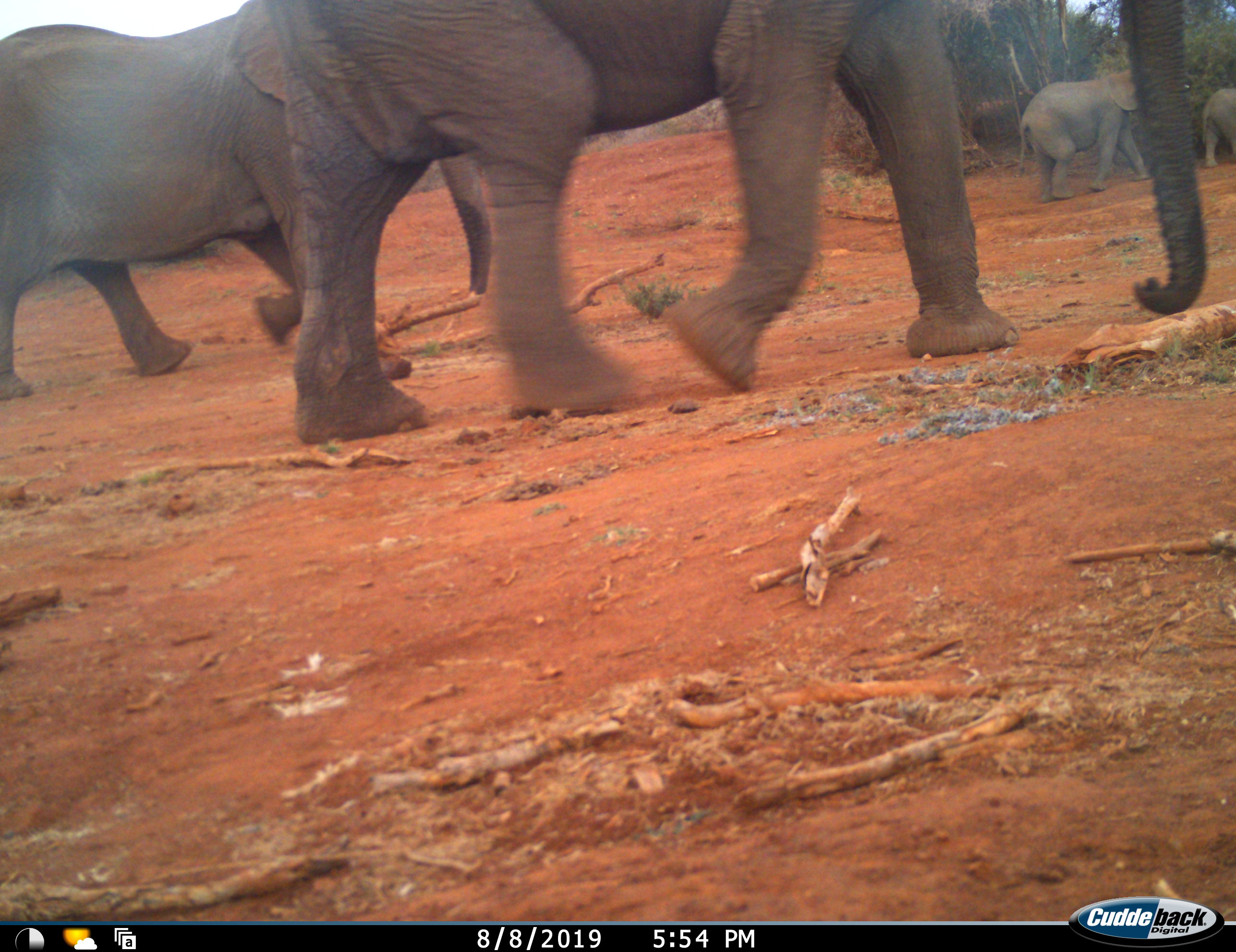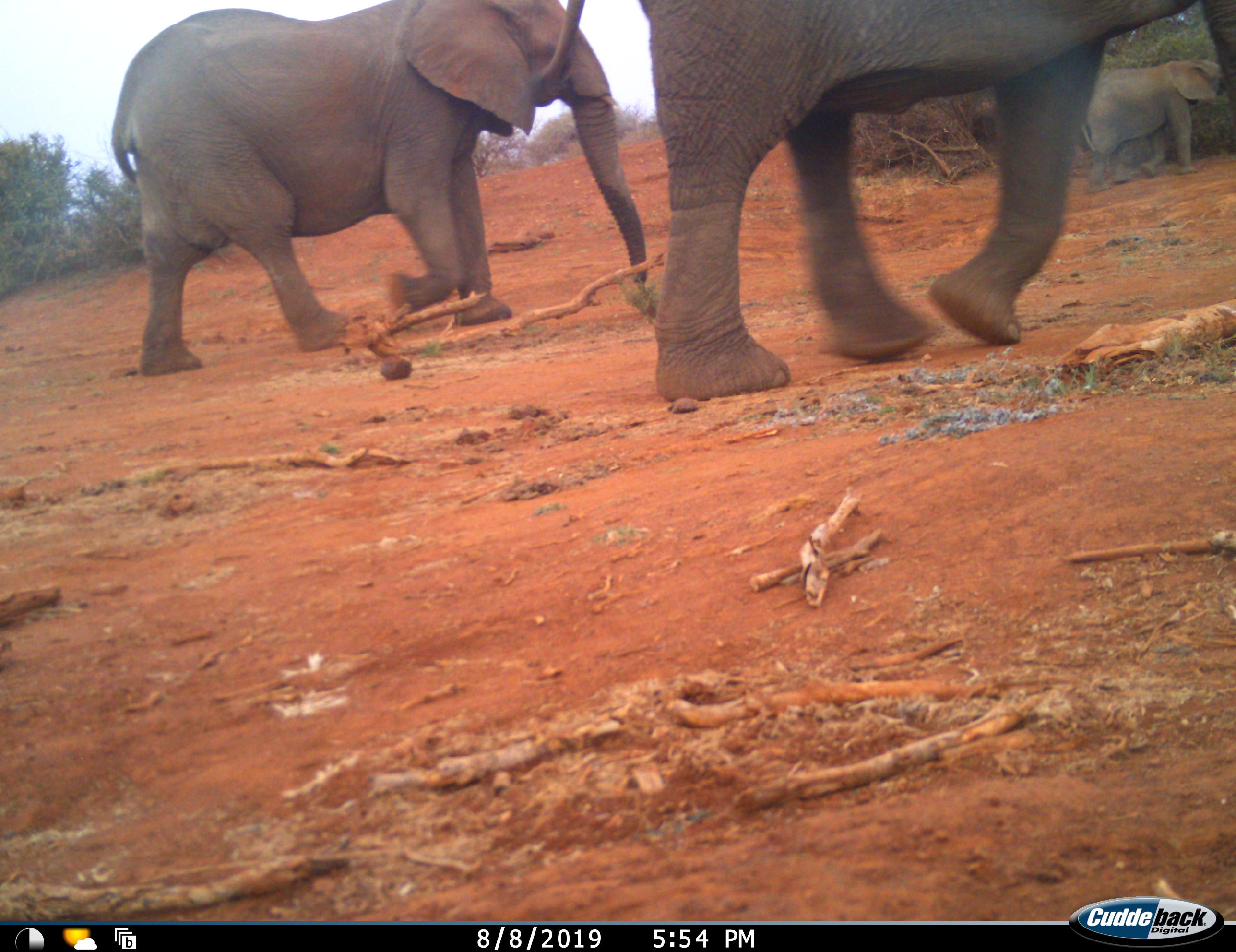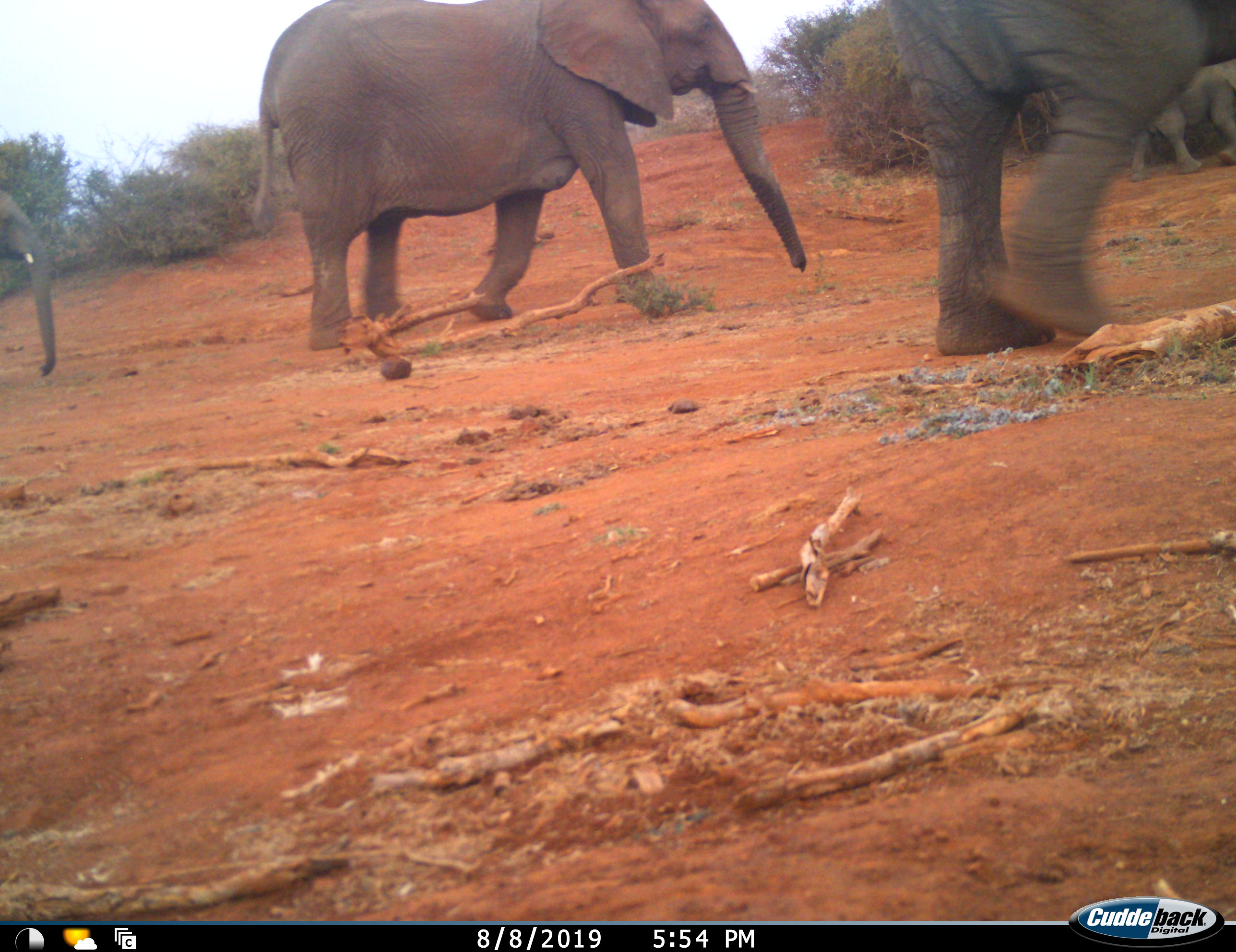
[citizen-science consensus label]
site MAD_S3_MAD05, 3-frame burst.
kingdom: Animalia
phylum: Chordata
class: Mammalia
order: Proboscidea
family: Elephantidae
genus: Loxodonta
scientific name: Loxodonta africana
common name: african bush elephant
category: elephant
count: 5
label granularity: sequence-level